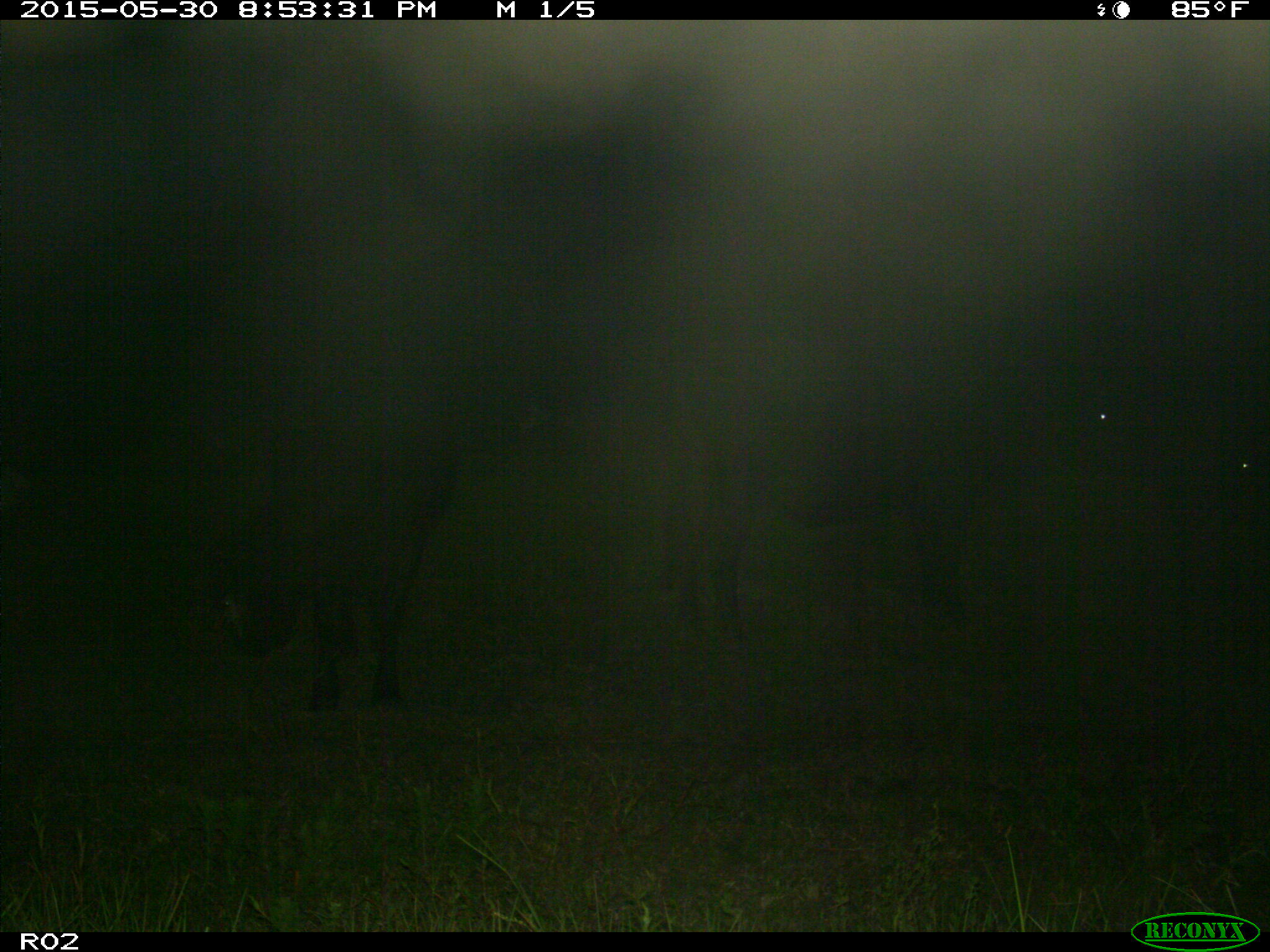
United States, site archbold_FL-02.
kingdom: Animalia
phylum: Chordata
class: Mammalia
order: Artiodactyla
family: Bovidae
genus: Bos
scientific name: Bos taurus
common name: domestic cow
Bos taurus (domestic cow).